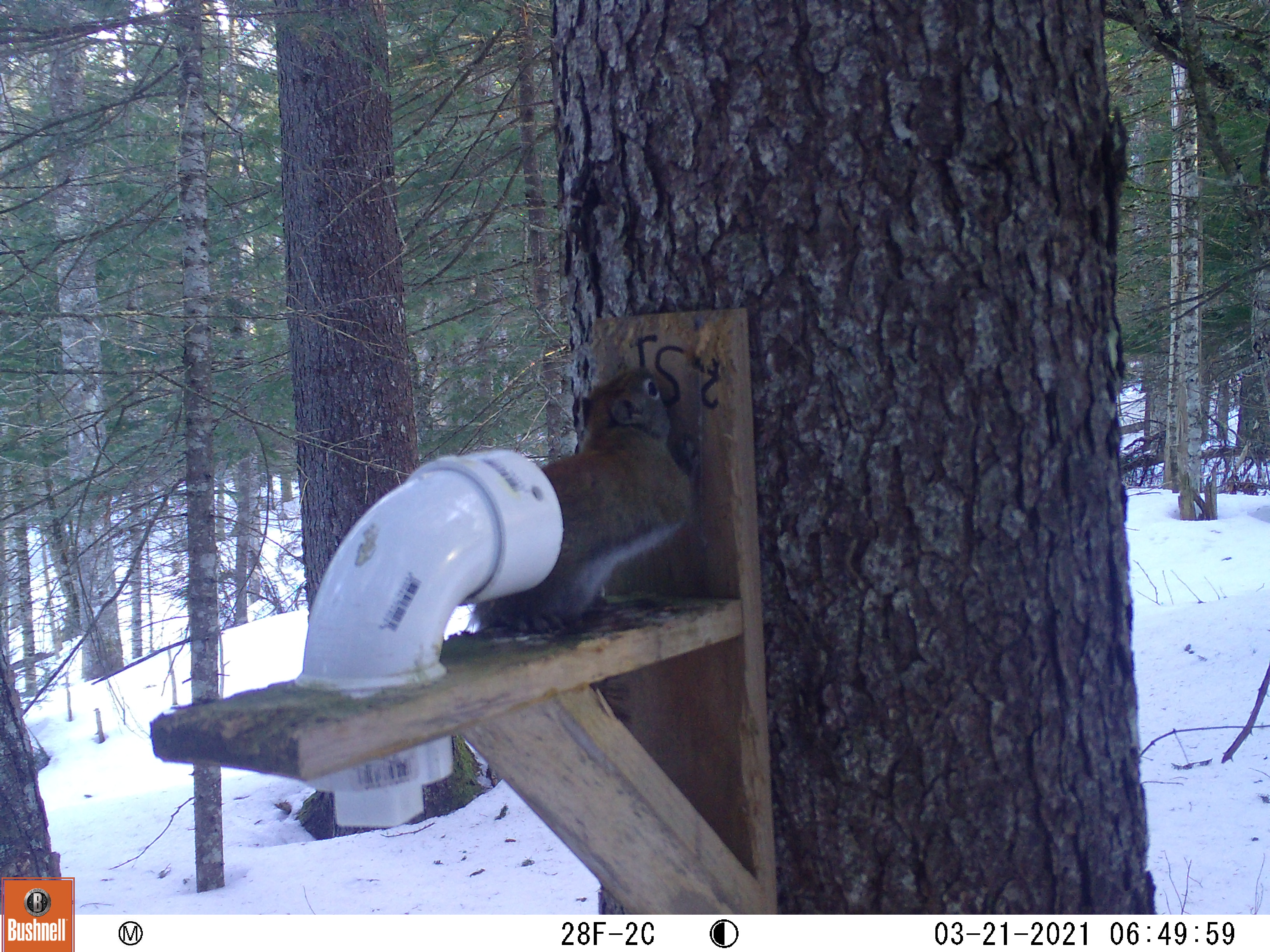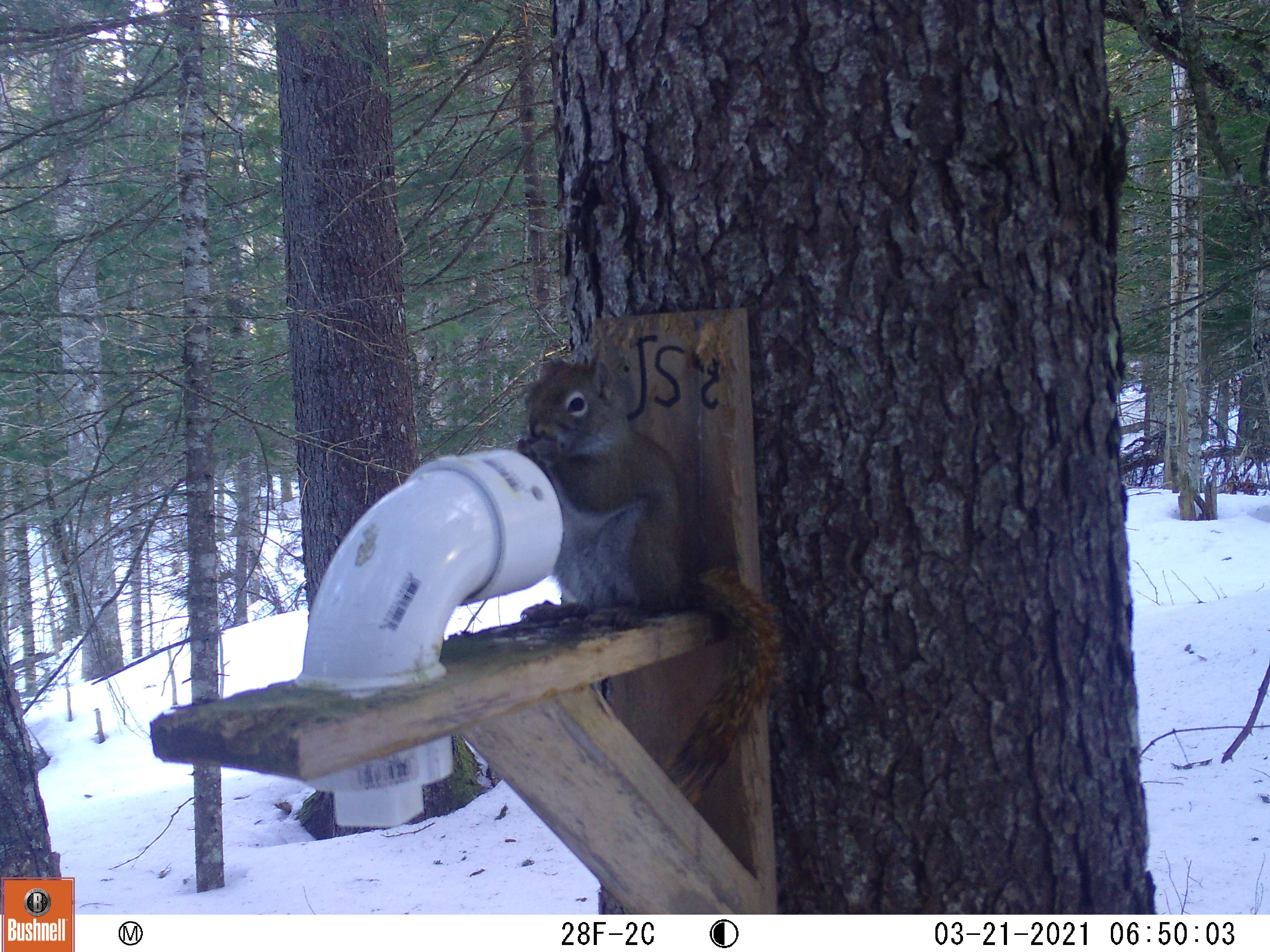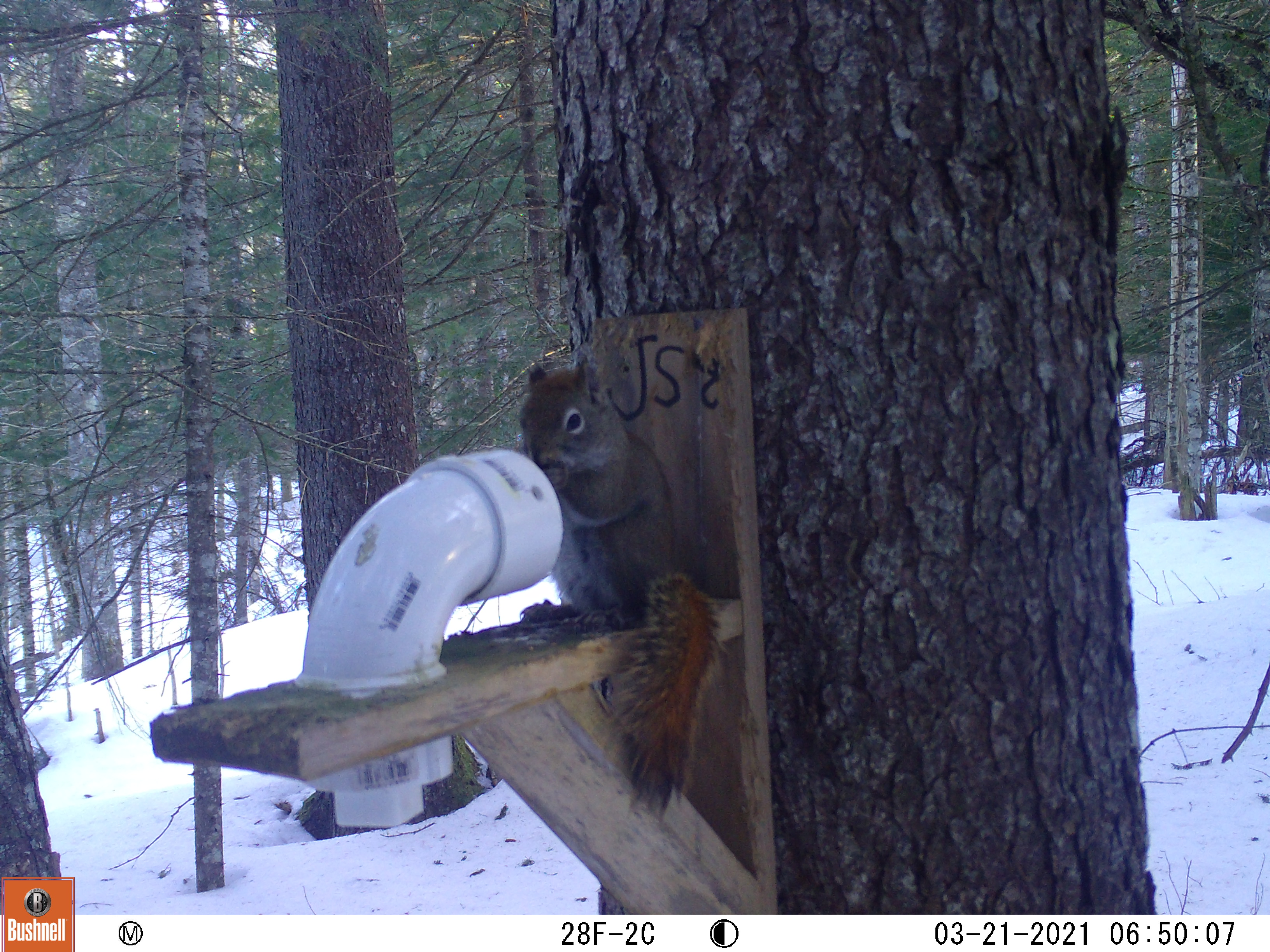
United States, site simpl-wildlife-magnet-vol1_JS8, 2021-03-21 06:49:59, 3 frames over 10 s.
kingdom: Animalia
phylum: Chordata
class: Mammalia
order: Rodentia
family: Sciuridae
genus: Tamiasciurus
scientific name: Tamiasciurus hudsonicus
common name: red squirrel